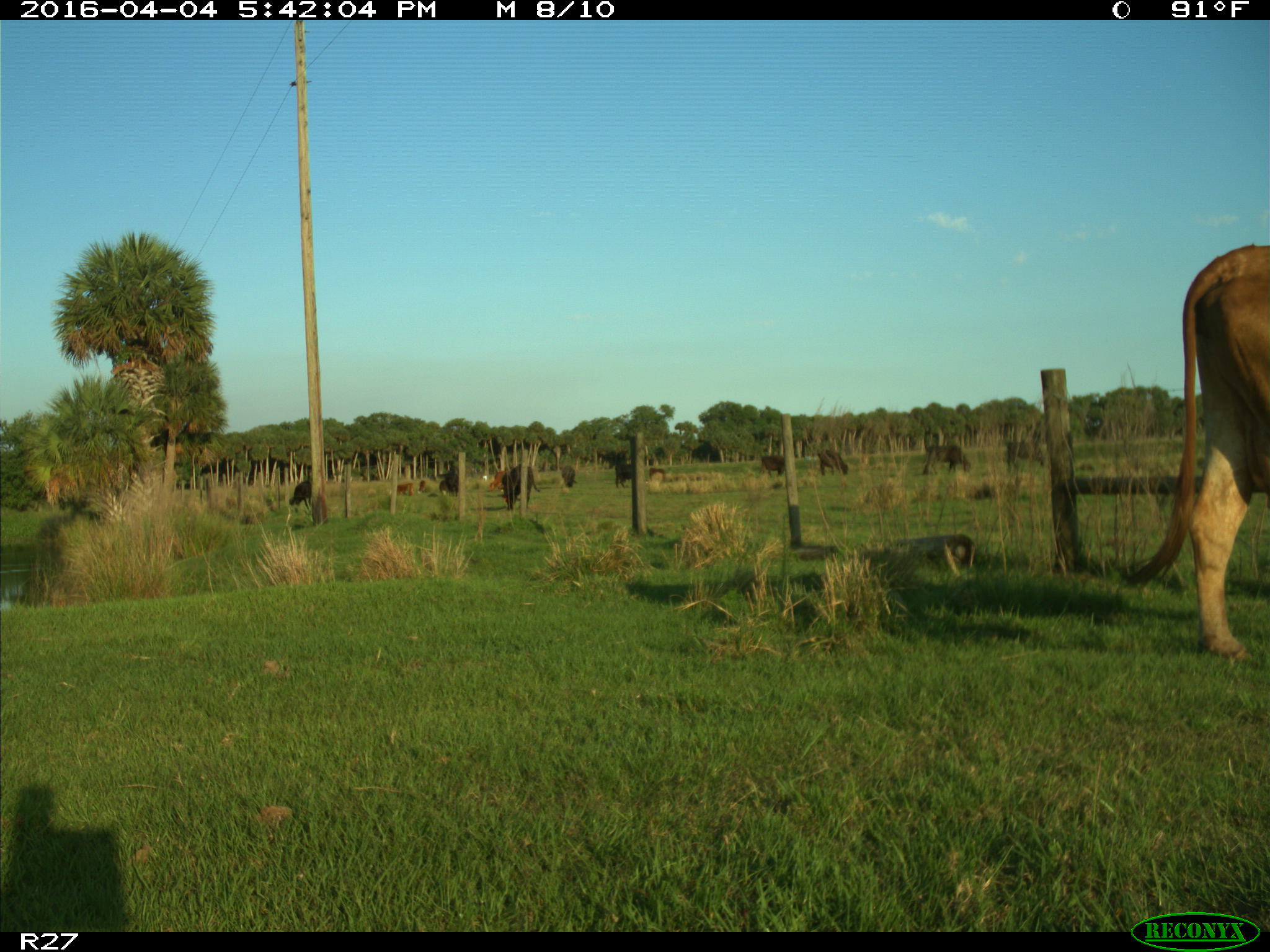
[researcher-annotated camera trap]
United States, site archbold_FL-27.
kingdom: Animalia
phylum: Chordata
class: Mammalia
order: Artiodactyla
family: Bovidae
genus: Bos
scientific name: Bos taurus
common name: domestic cow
Bos taurus (domestic cow).